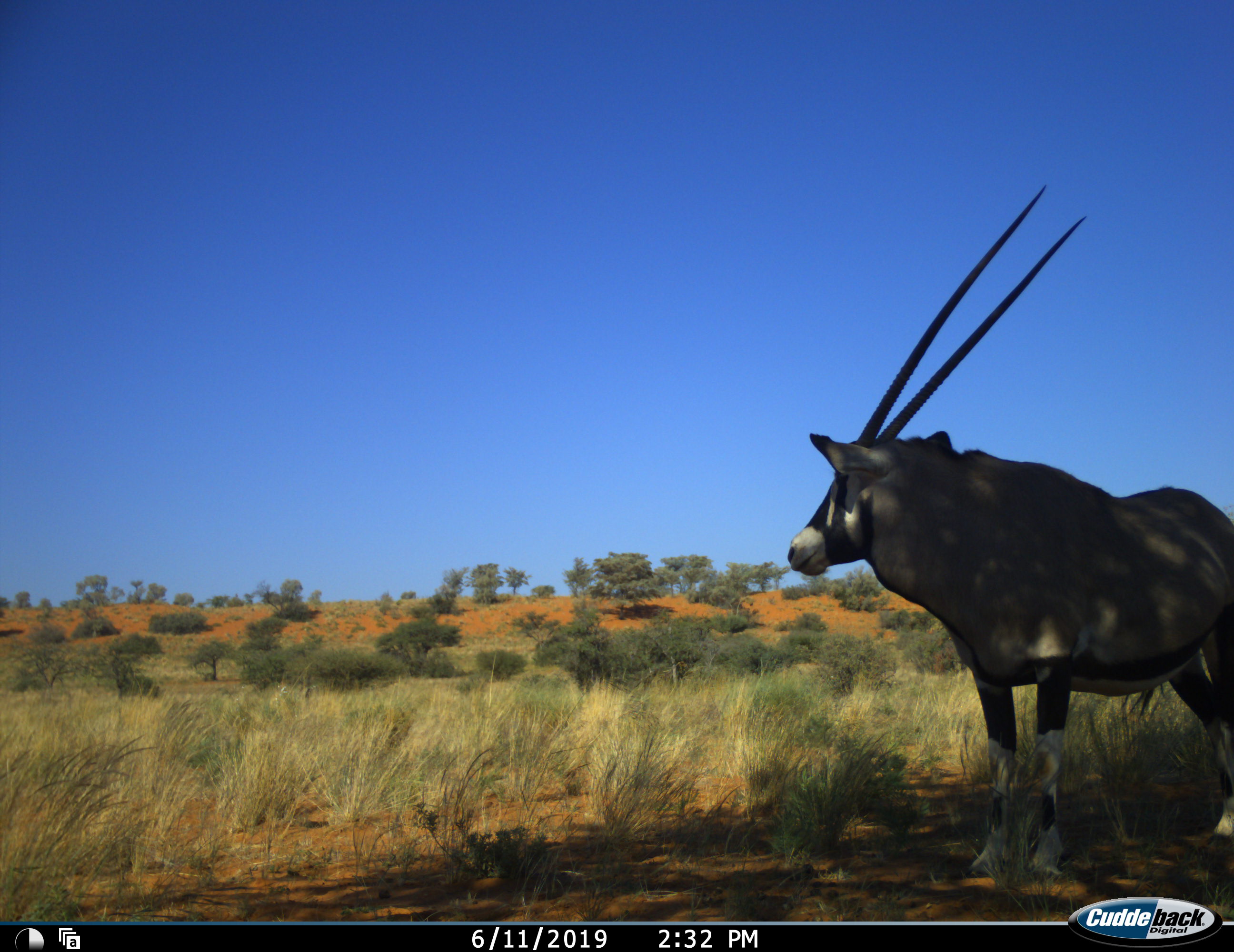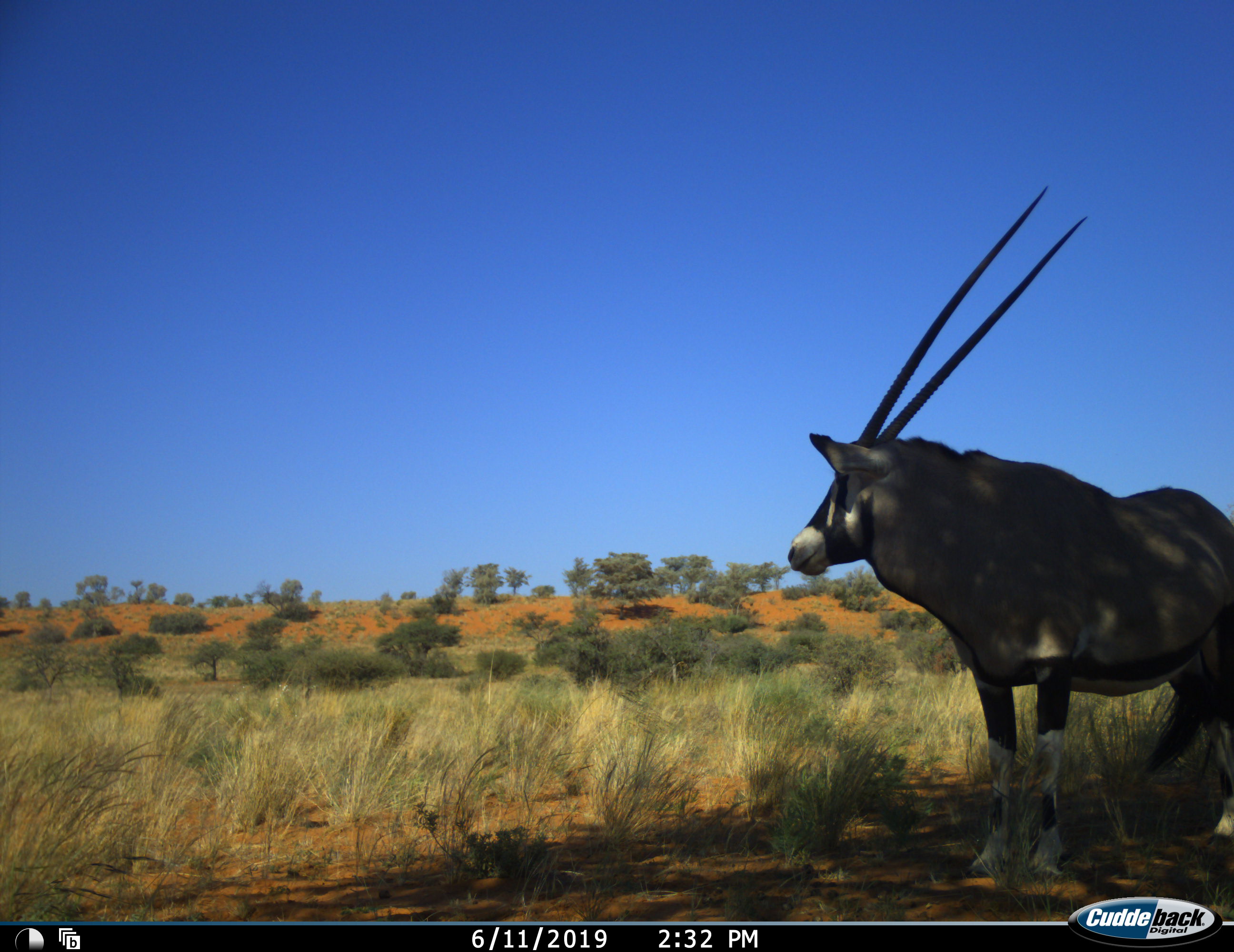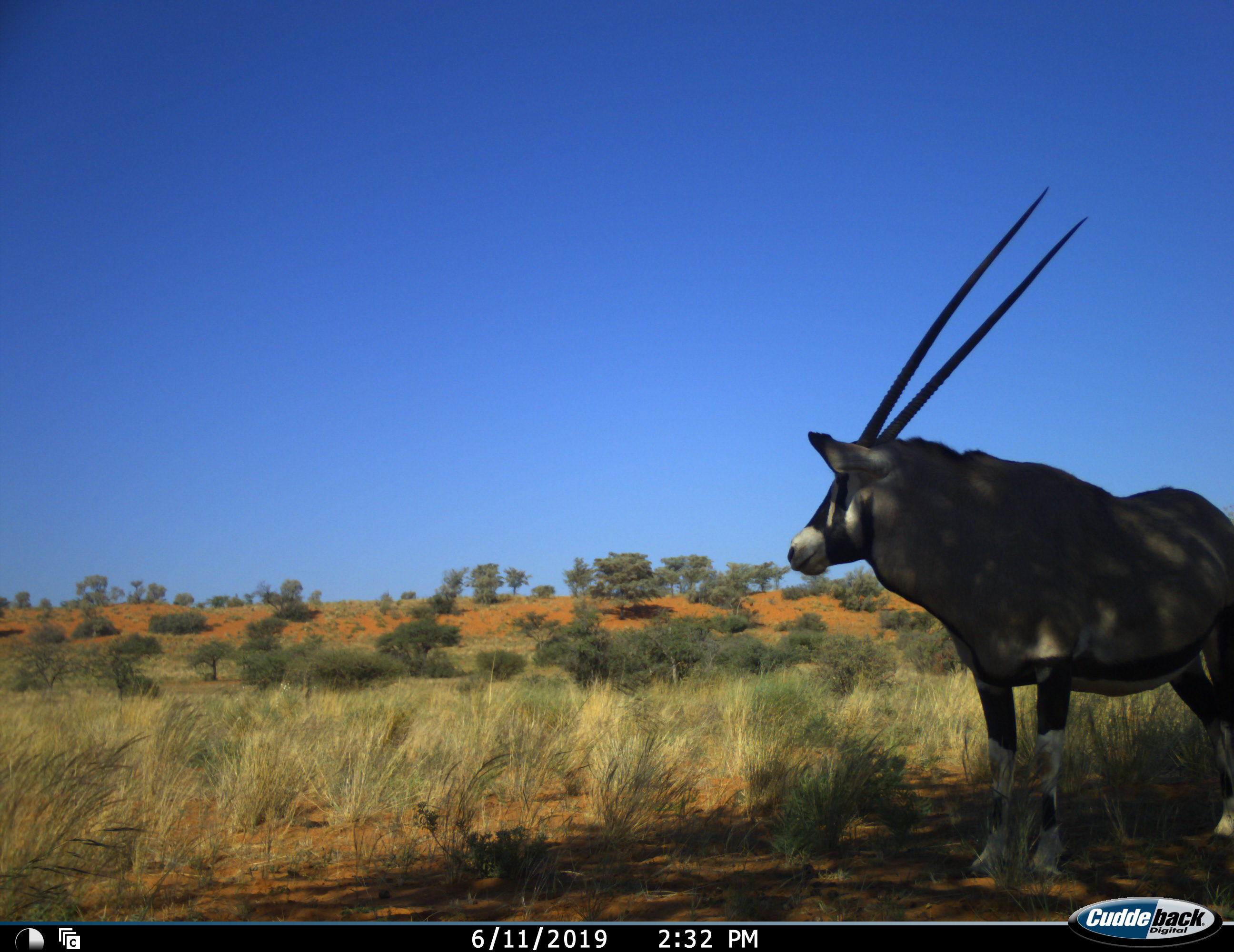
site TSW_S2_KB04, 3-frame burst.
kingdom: Animalia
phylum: Chordata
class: Mammalia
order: Artiodactyla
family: Bovidae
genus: Oryx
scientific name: Oryx gazella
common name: gemsbok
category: oryx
Oryx (gemsbok) (Oryx gazella), count 1. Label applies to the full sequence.